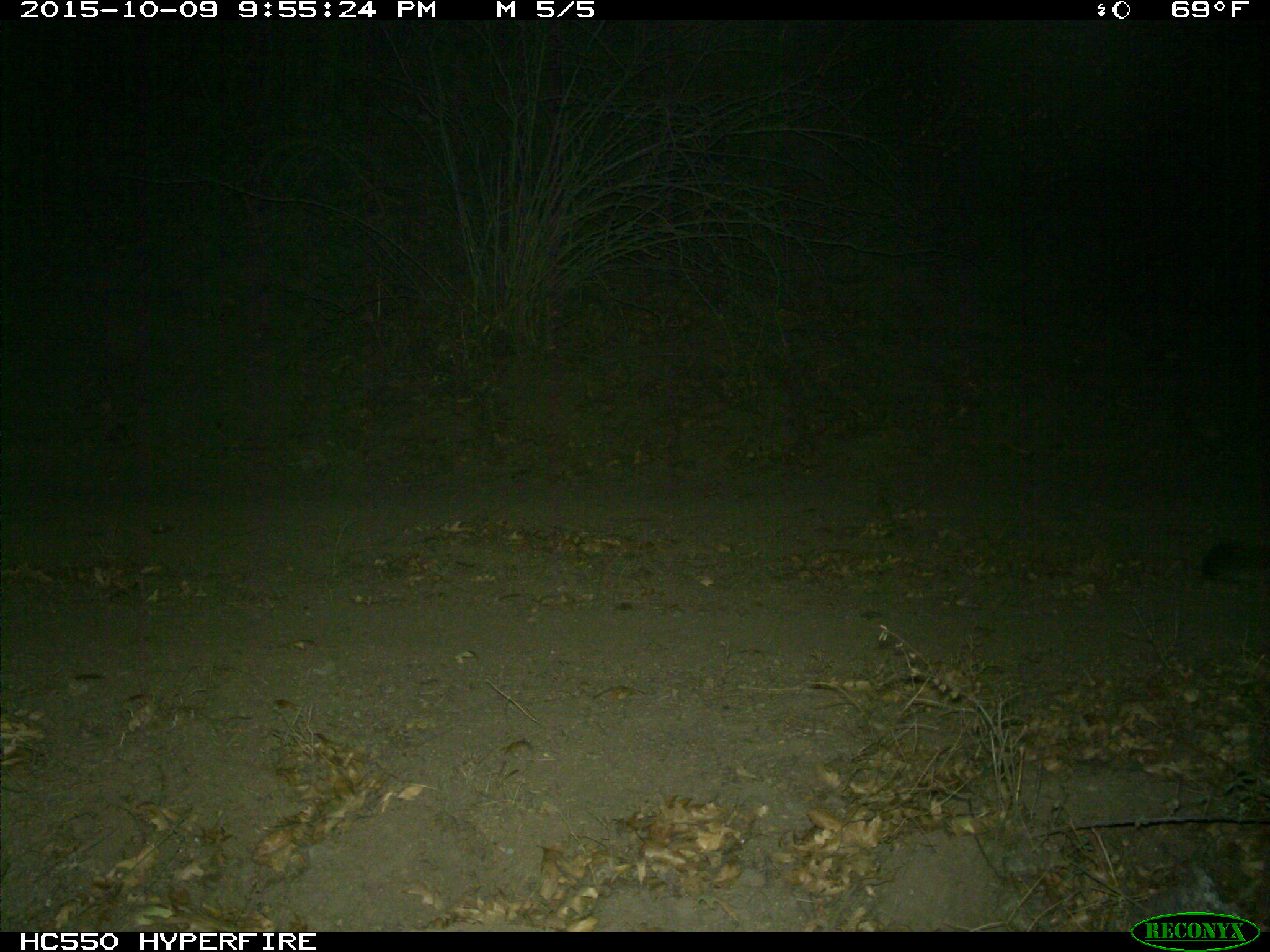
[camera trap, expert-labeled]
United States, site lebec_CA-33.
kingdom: Animalia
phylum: Chordata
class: Mammalia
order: Carnivora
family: Felidae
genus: Puma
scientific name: Puma concolor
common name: mountain lion